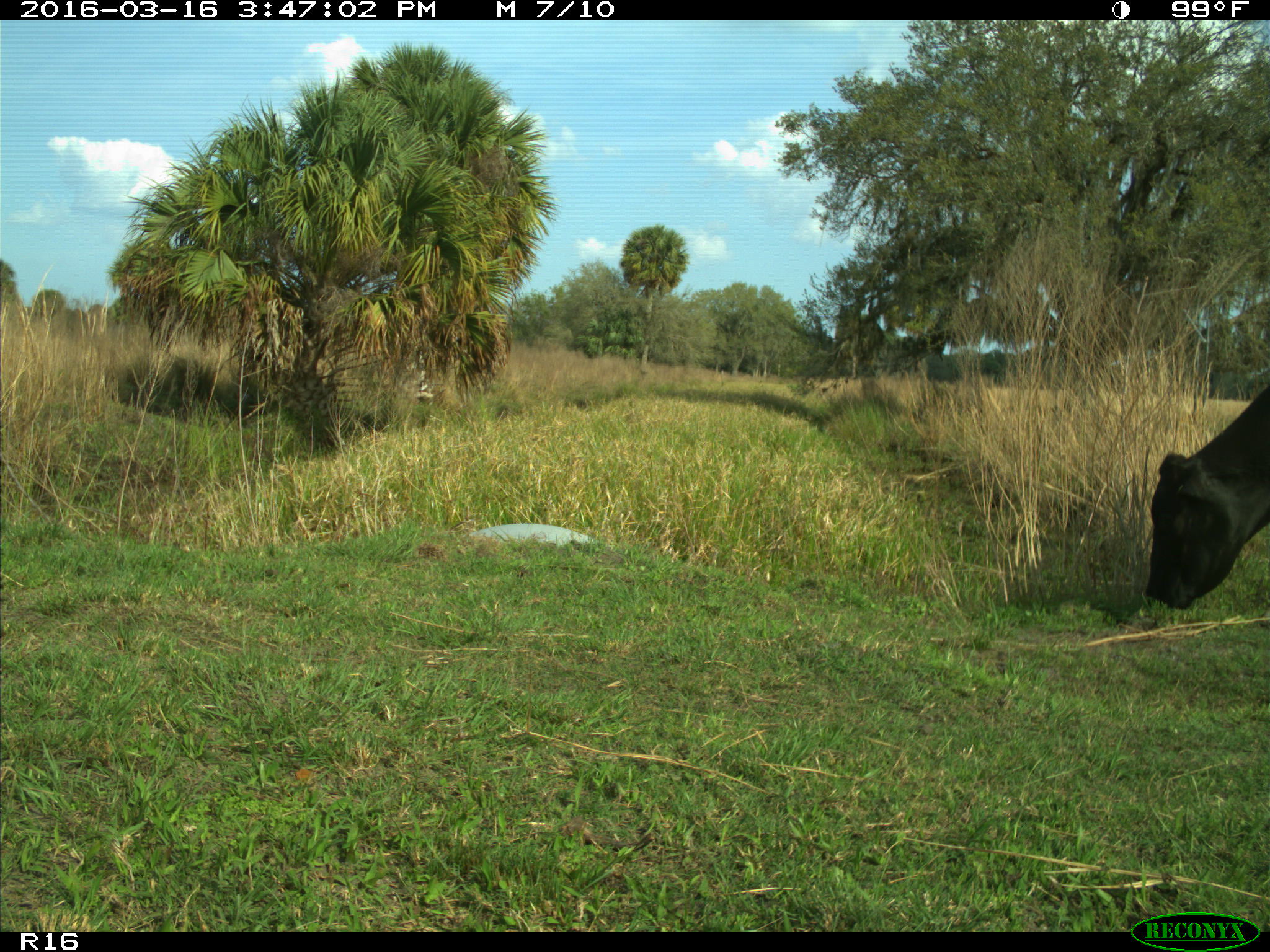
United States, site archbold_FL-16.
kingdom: Animalia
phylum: Chordata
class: Mammalia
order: Artiodactyla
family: Bovidae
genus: Bos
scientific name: Bos taurus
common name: domestic cow